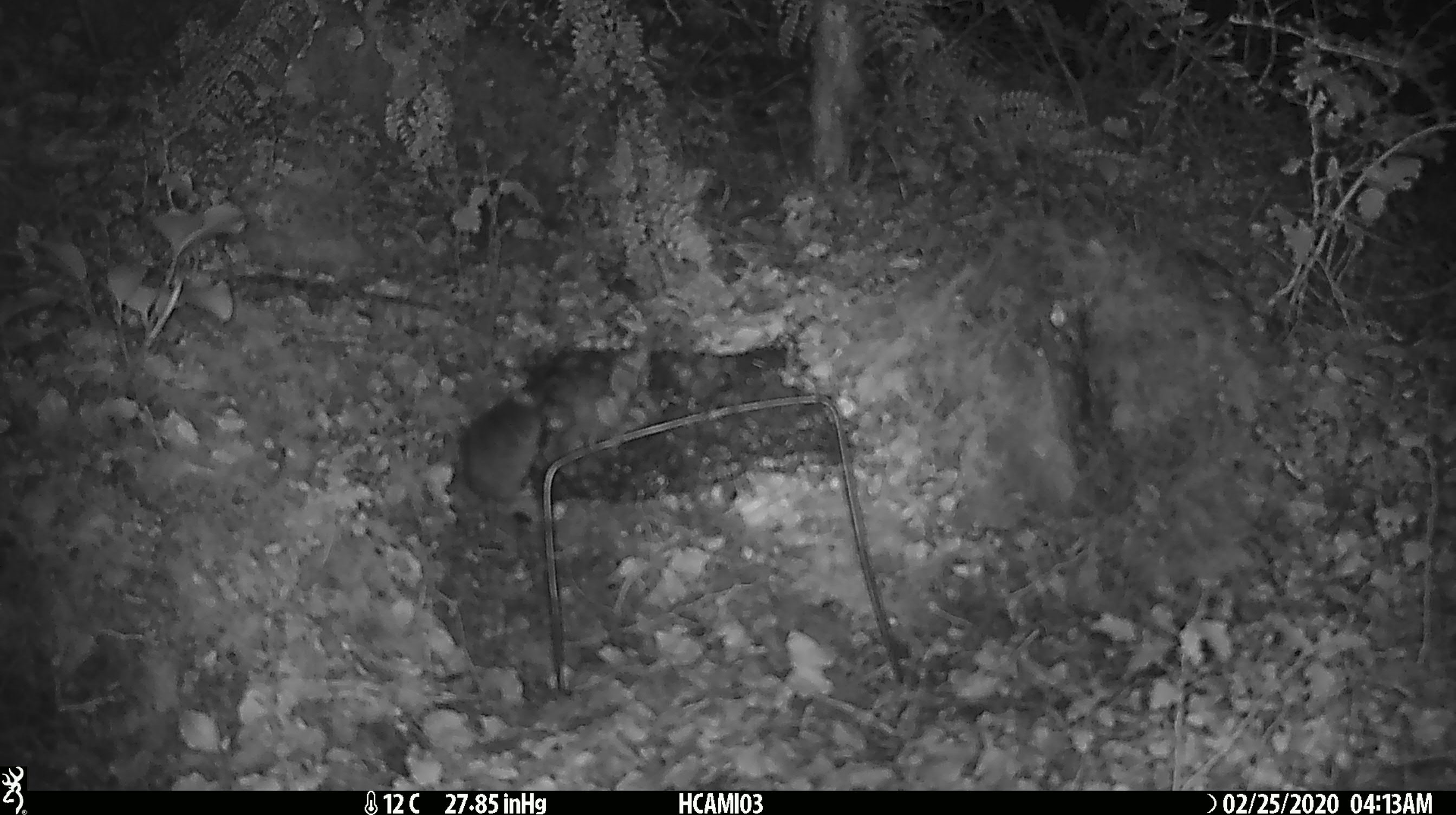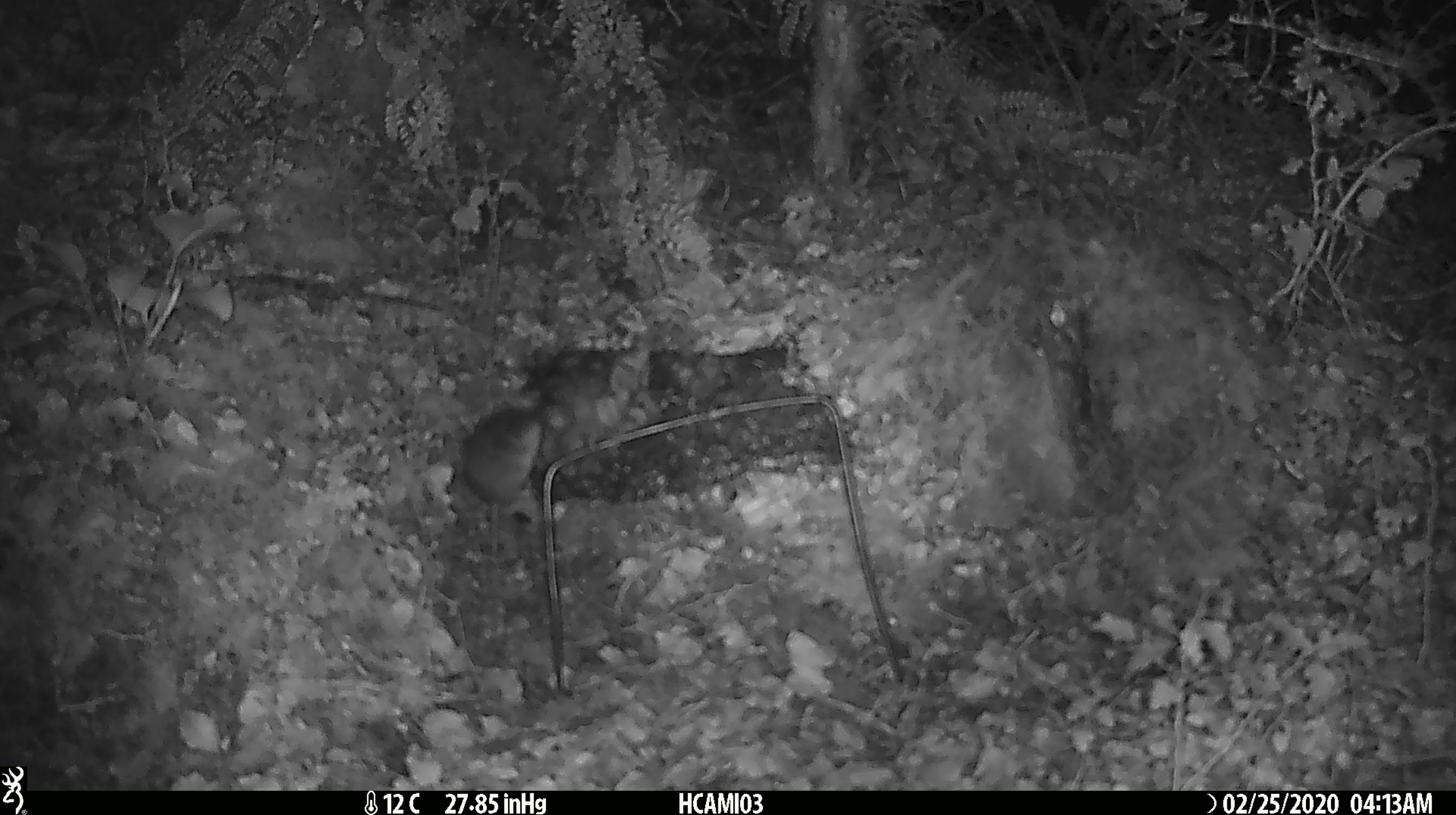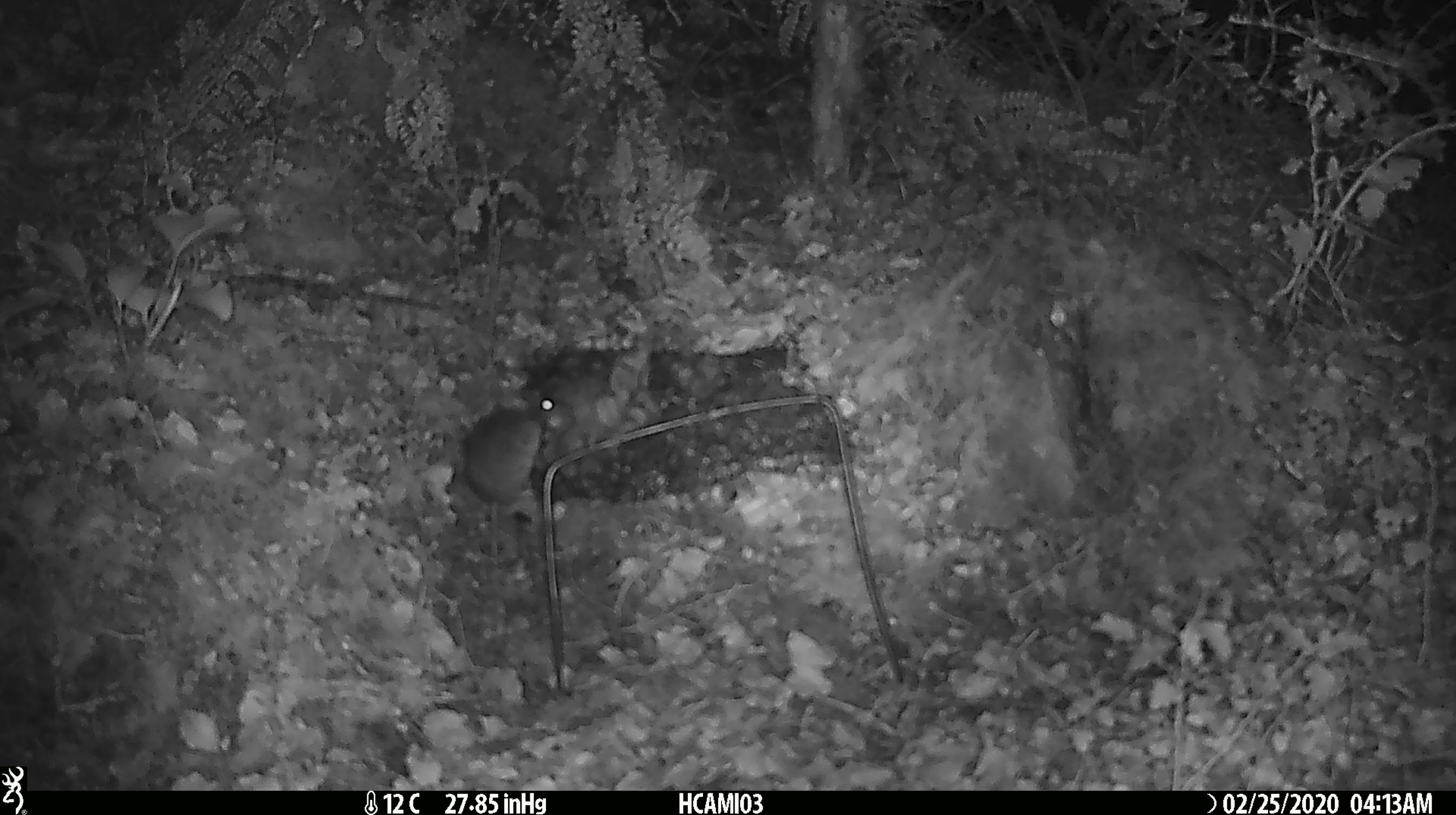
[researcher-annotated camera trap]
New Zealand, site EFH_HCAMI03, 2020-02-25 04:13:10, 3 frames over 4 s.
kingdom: Animalia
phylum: Chordata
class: Mammalia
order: Rodentia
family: Muridae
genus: Mus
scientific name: Mus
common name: mouse